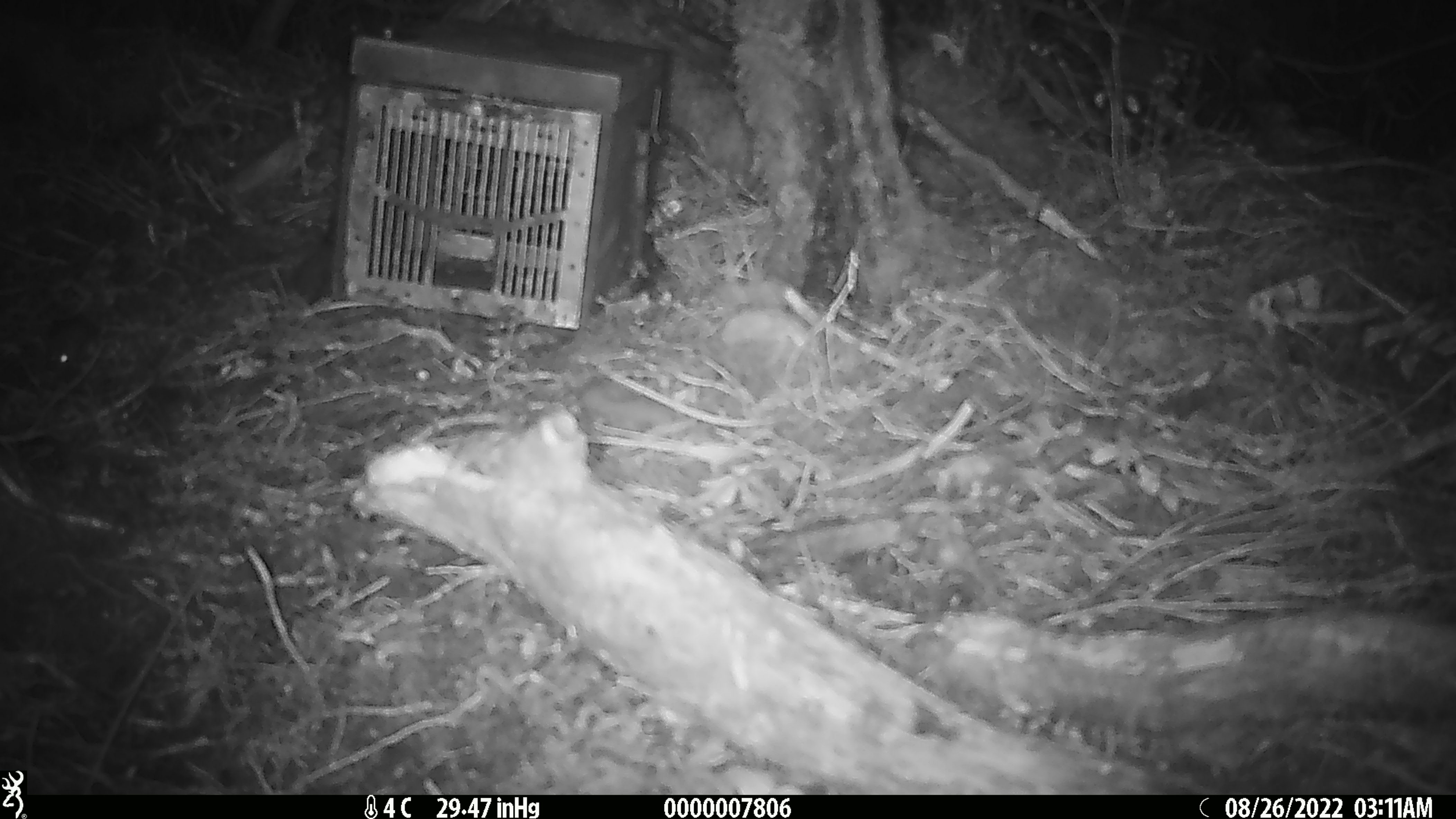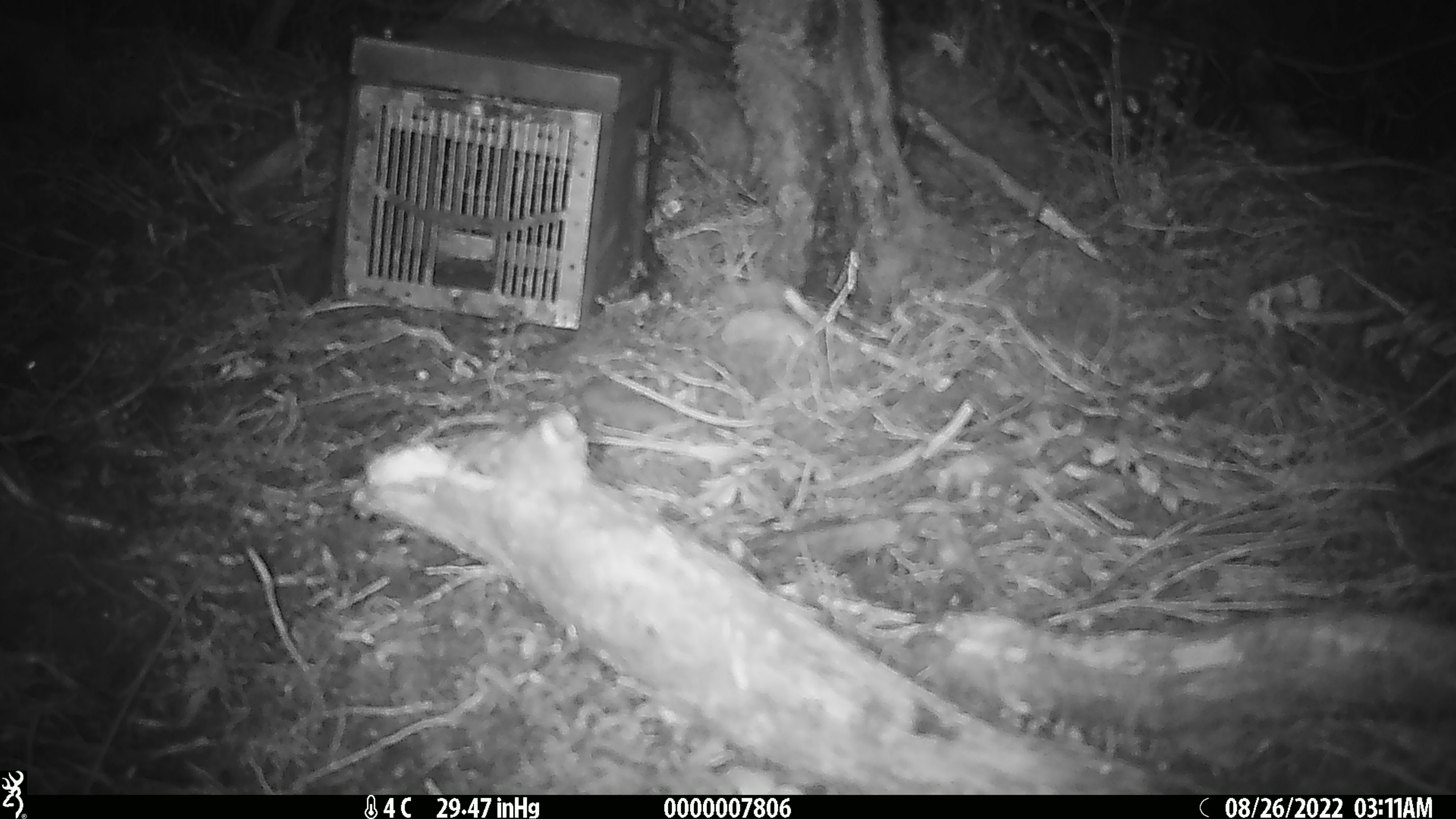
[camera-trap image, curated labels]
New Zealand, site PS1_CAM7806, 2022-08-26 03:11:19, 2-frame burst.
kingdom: Animalia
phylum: Chordata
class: Mammalia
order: Rodentia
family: Muridae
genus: Mus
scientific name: Mus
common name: mouse